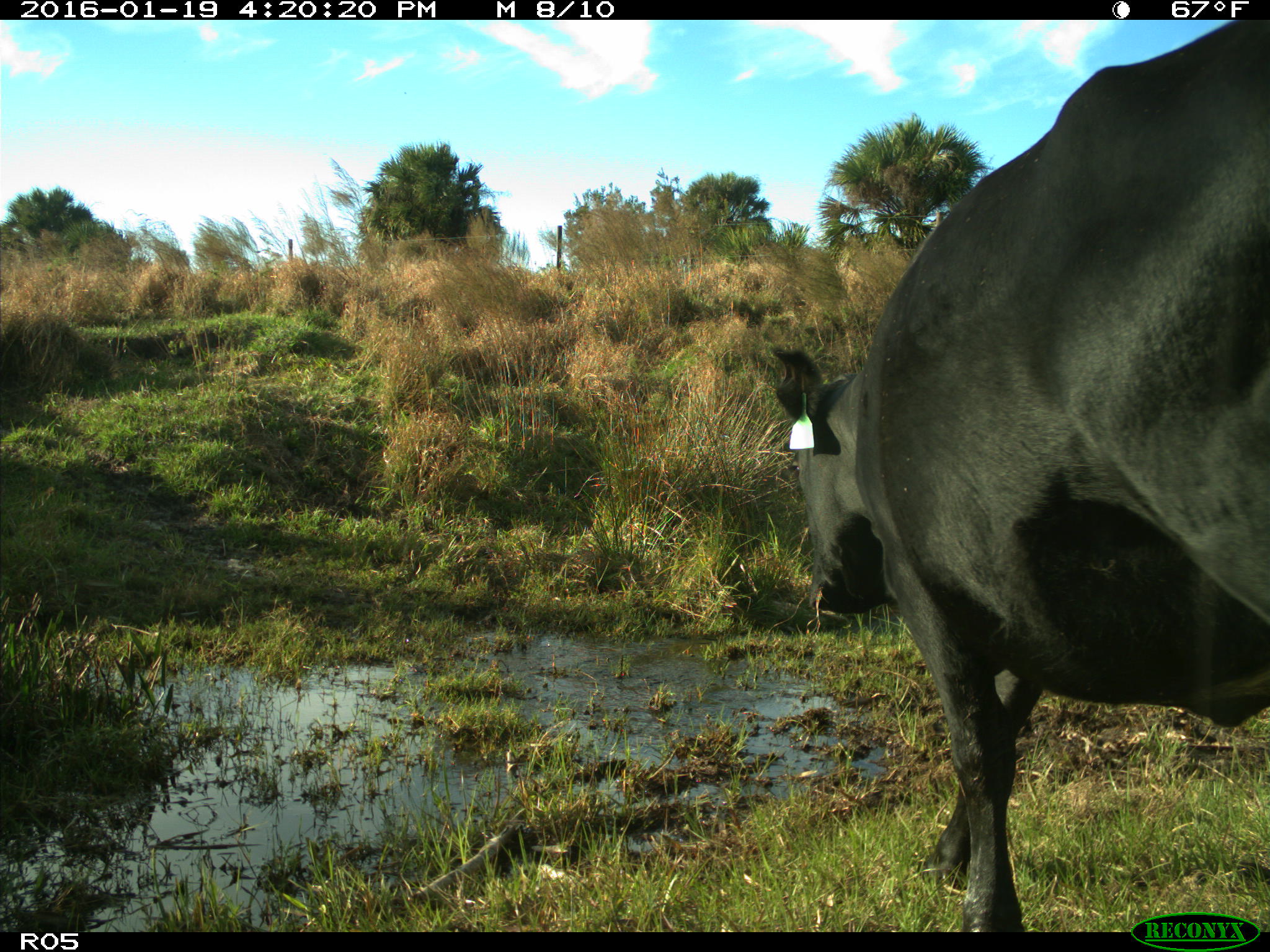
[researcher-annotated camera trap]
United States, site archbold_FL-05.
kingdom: Animalia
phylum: Chordata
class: Mammalia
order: Artiodactyla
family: Bovidae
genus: Bos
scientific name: Bos taurus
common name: domestic cow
Bos taurus (domestic cow).